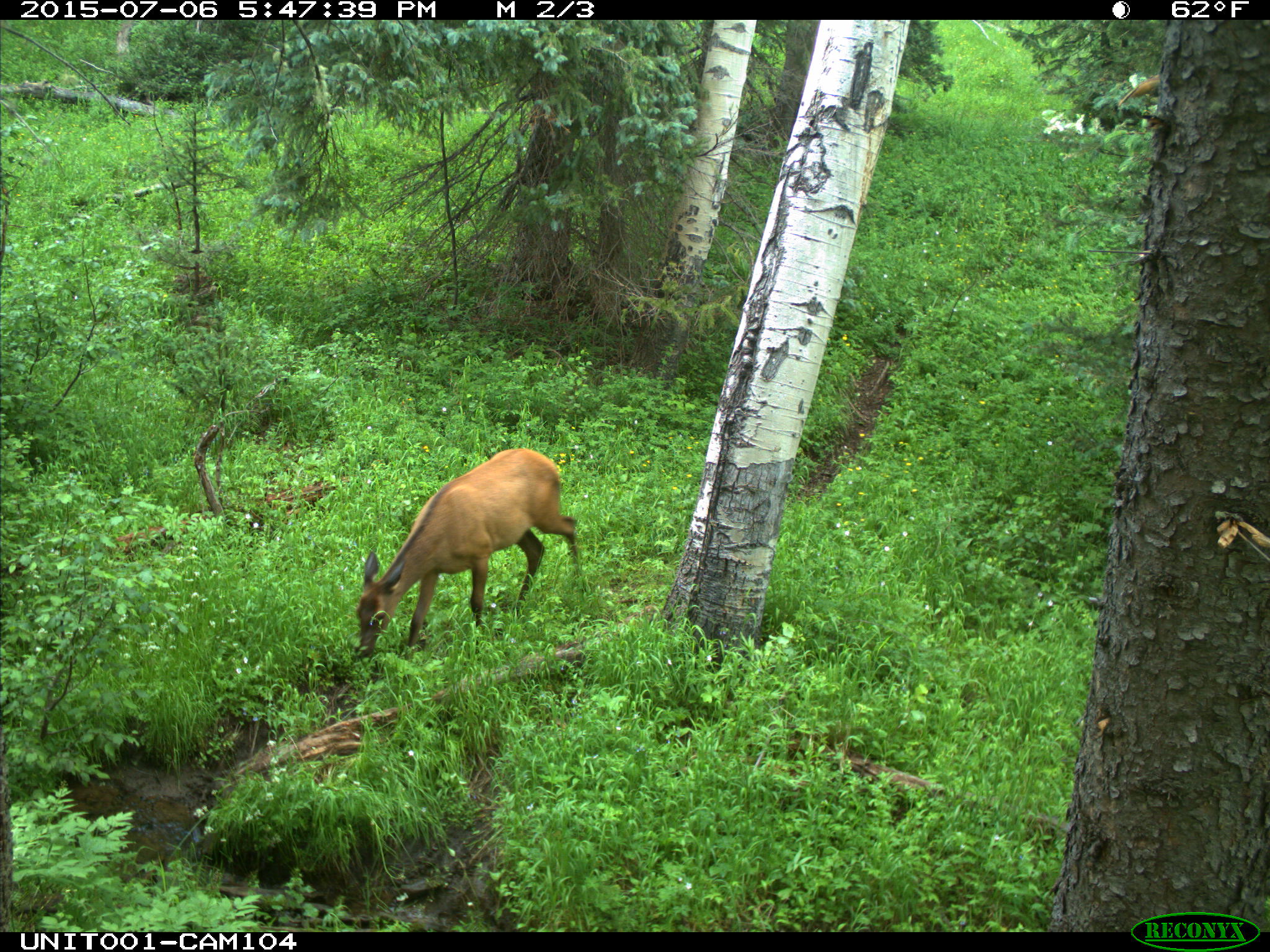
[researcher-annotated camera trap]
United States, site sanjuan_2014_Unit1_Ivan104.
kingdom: Animalia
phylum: Chordata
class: Mammalia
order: Artiodactyla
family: Cervidae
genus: Cervus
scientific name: Cervus elaphus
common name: red deer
Cervus elaphus (red deer).